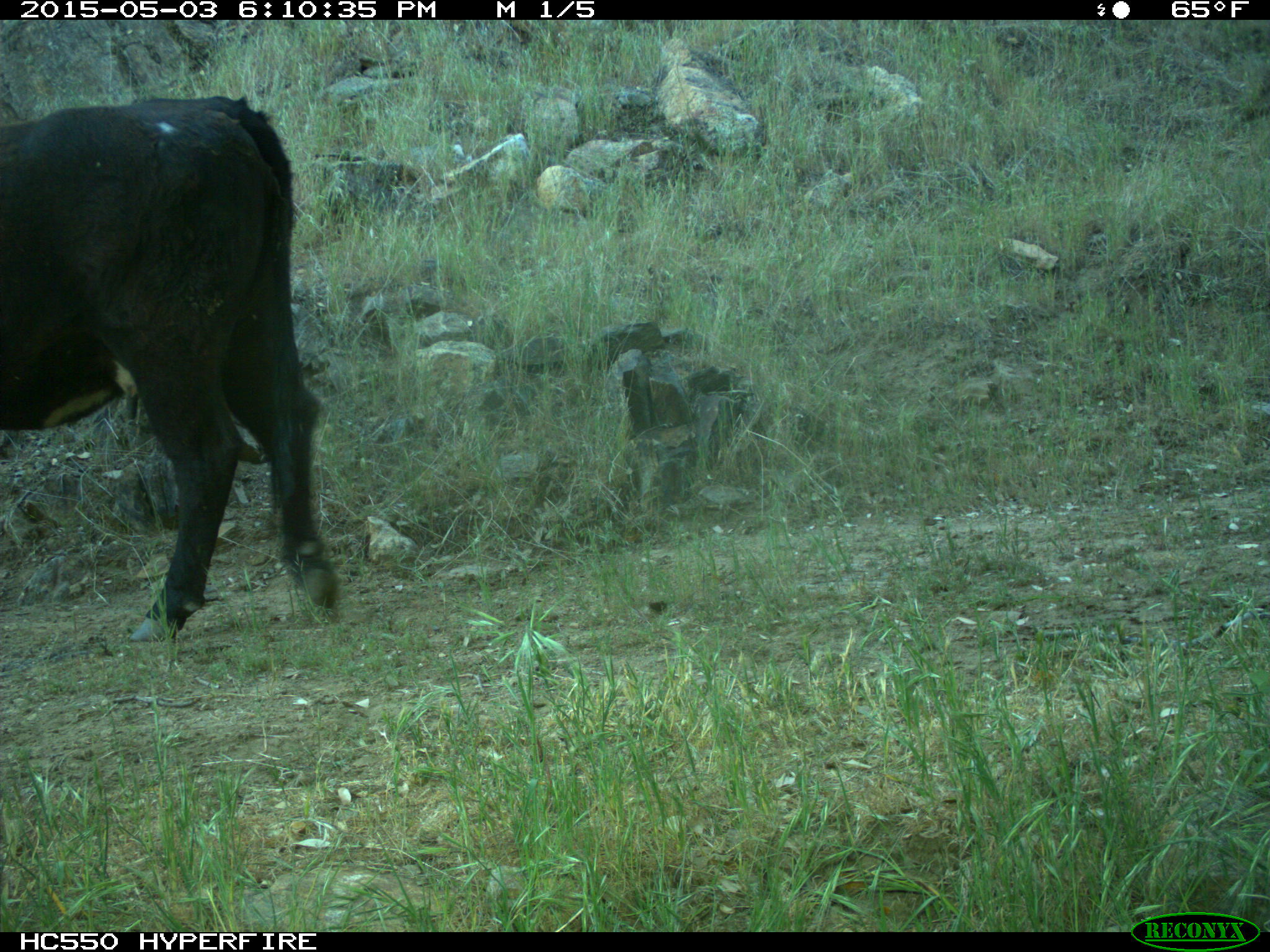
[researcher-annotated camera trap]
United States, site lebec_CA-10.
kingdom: Animalia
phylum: Chordata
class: Mammalia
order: Artiodactyla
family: Bovidae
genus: Bos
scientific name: Bos taurus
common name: domestic cow